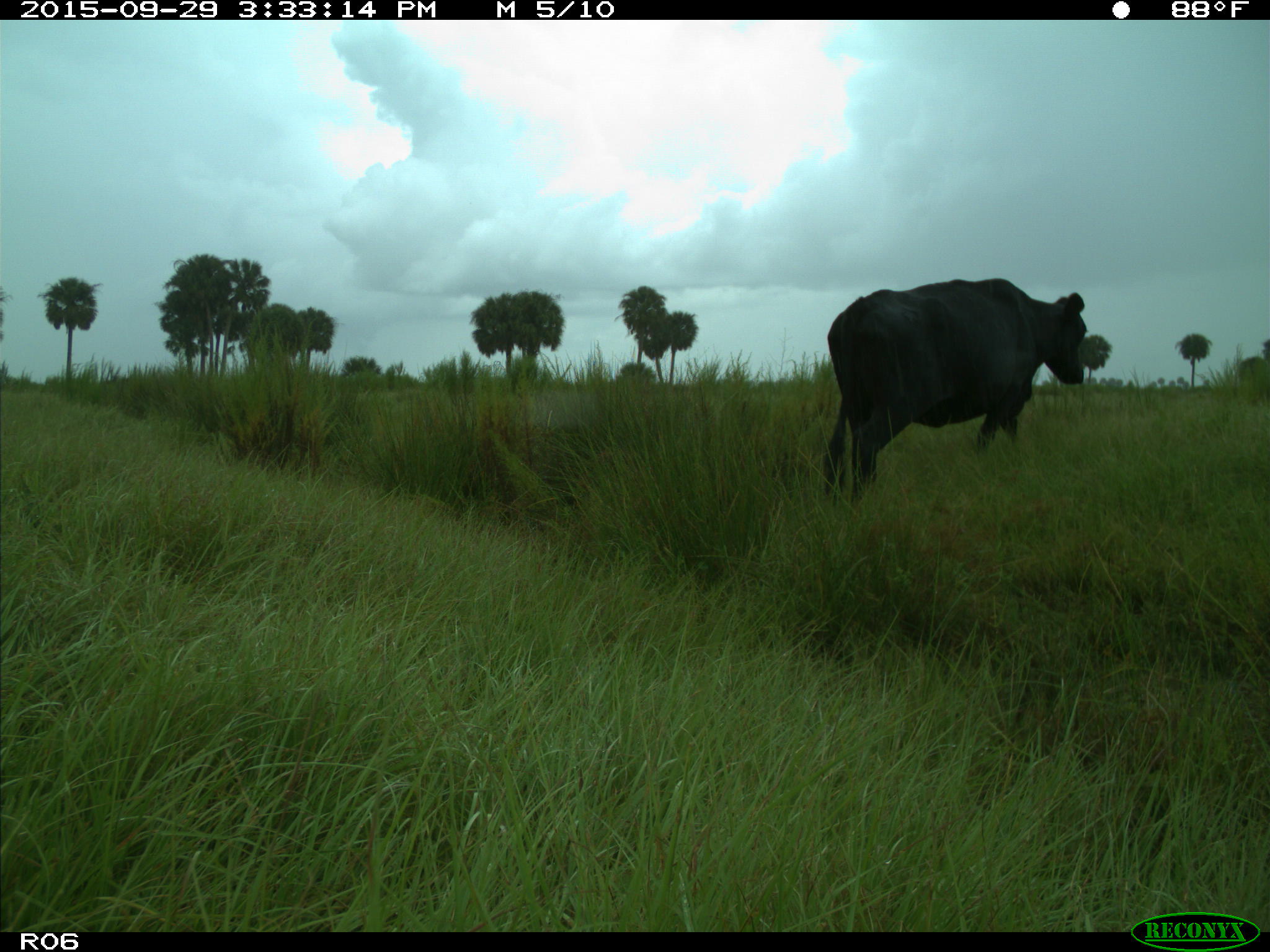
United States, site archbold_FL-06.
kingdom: Animalia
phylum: Chordata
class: Mammalia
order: Artiodactyla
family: Bovidae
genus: Bos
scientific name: Bos taurus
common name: domestic cow